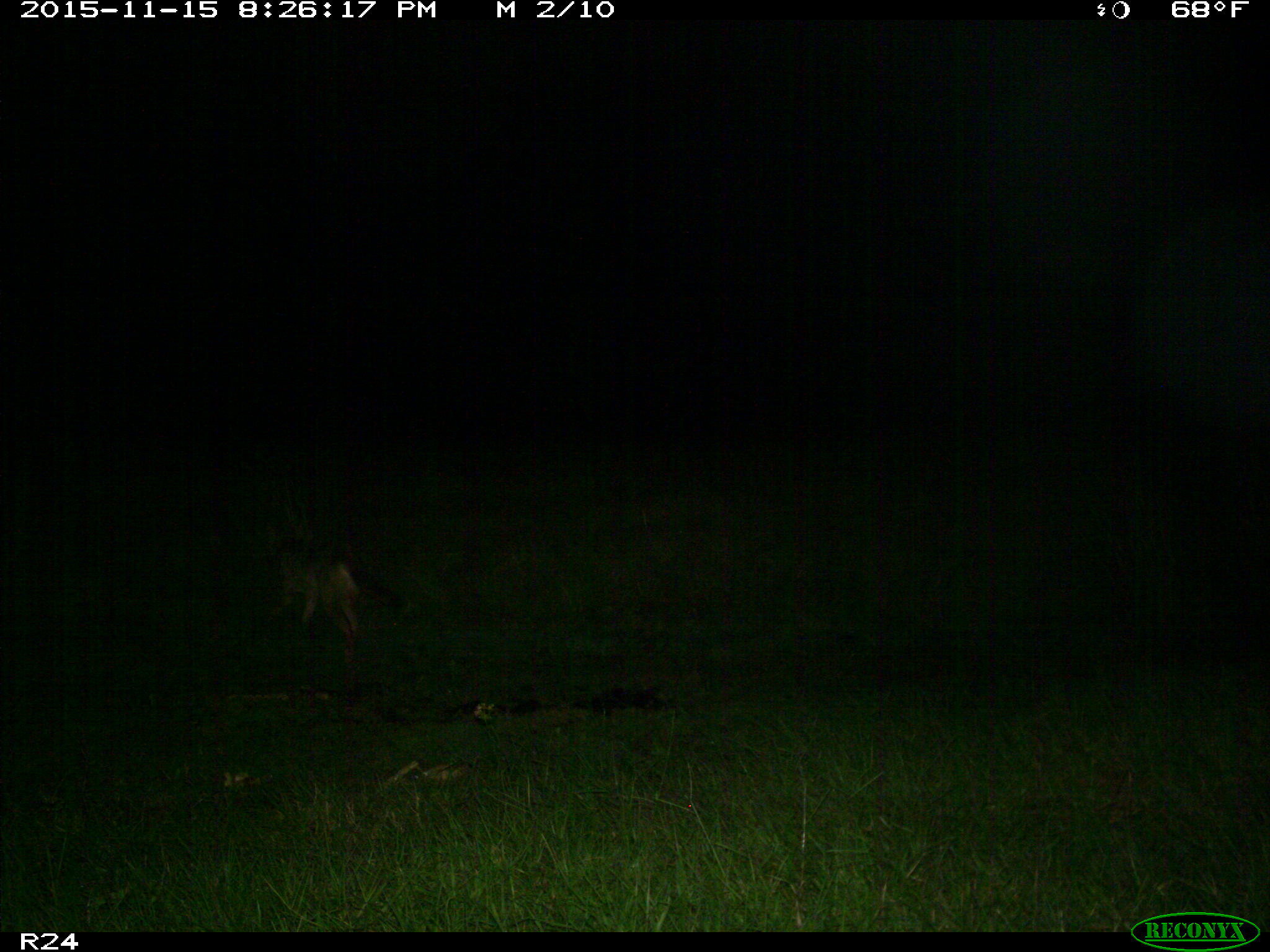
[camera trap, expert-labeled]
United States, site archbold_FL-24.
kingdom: Animalia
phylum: Chordata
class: Mammalia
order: Carnivora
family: Canidae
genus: Canis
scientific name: Canis latrans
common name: coyote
Canis latrans (coyote).